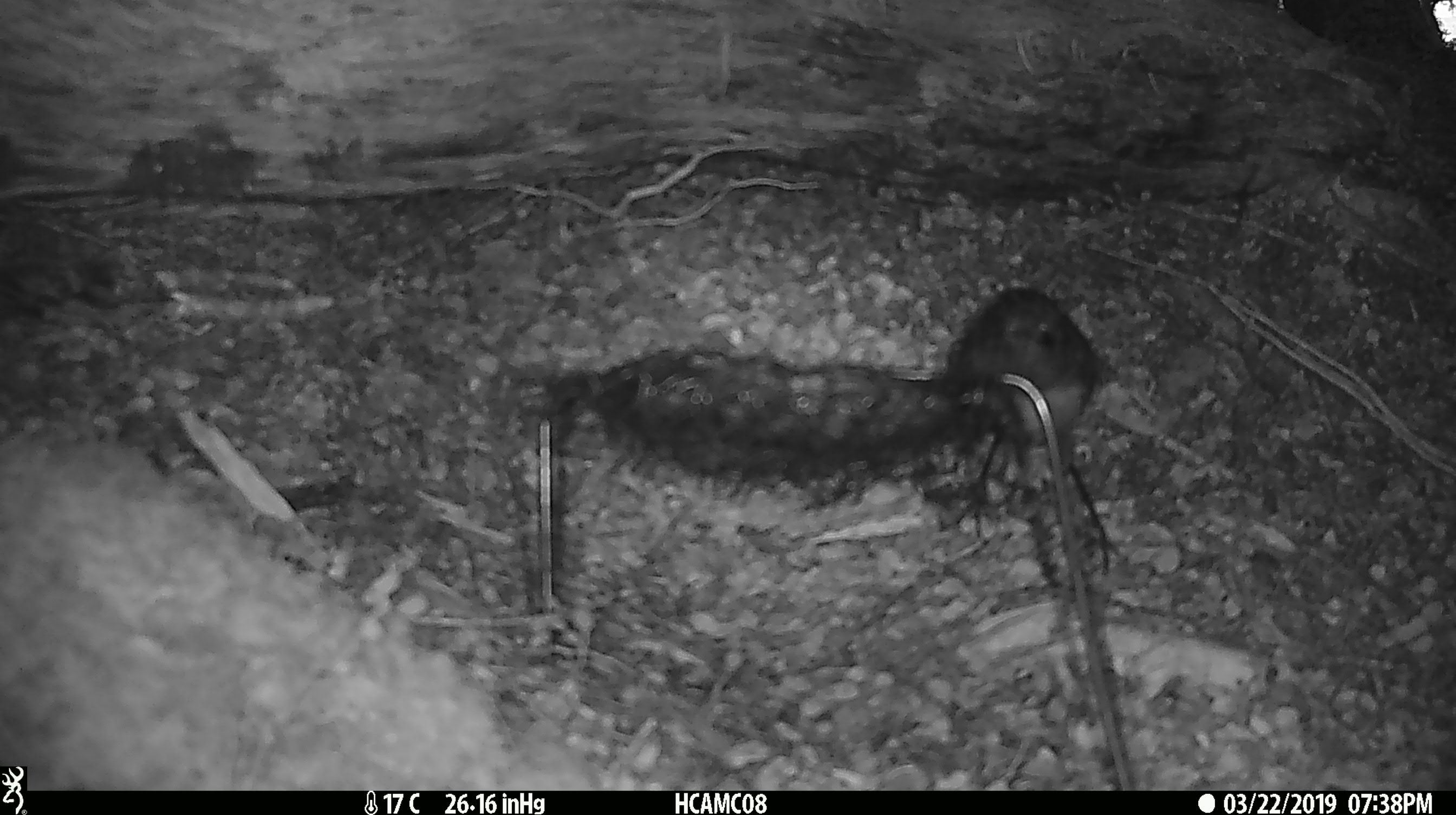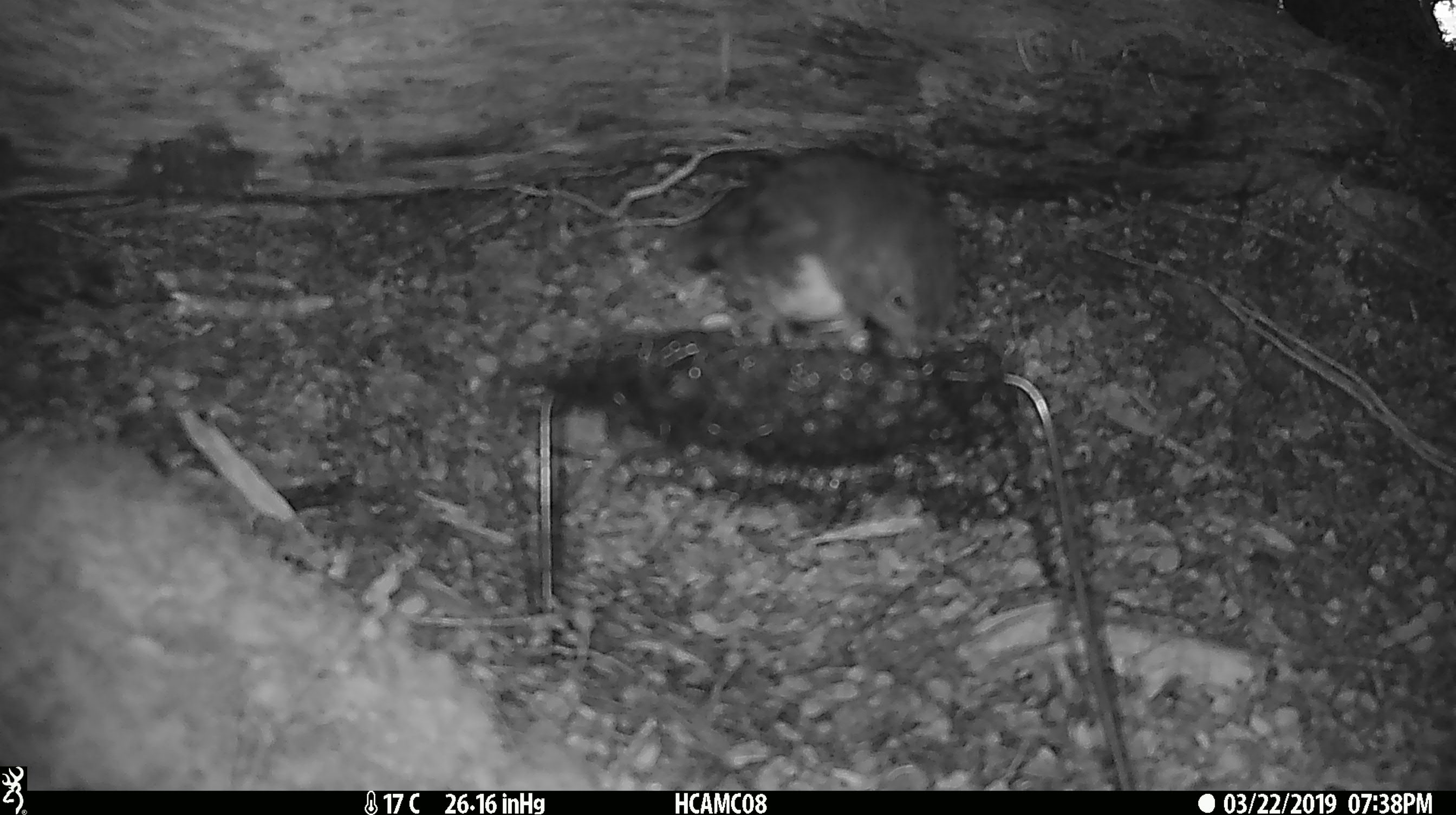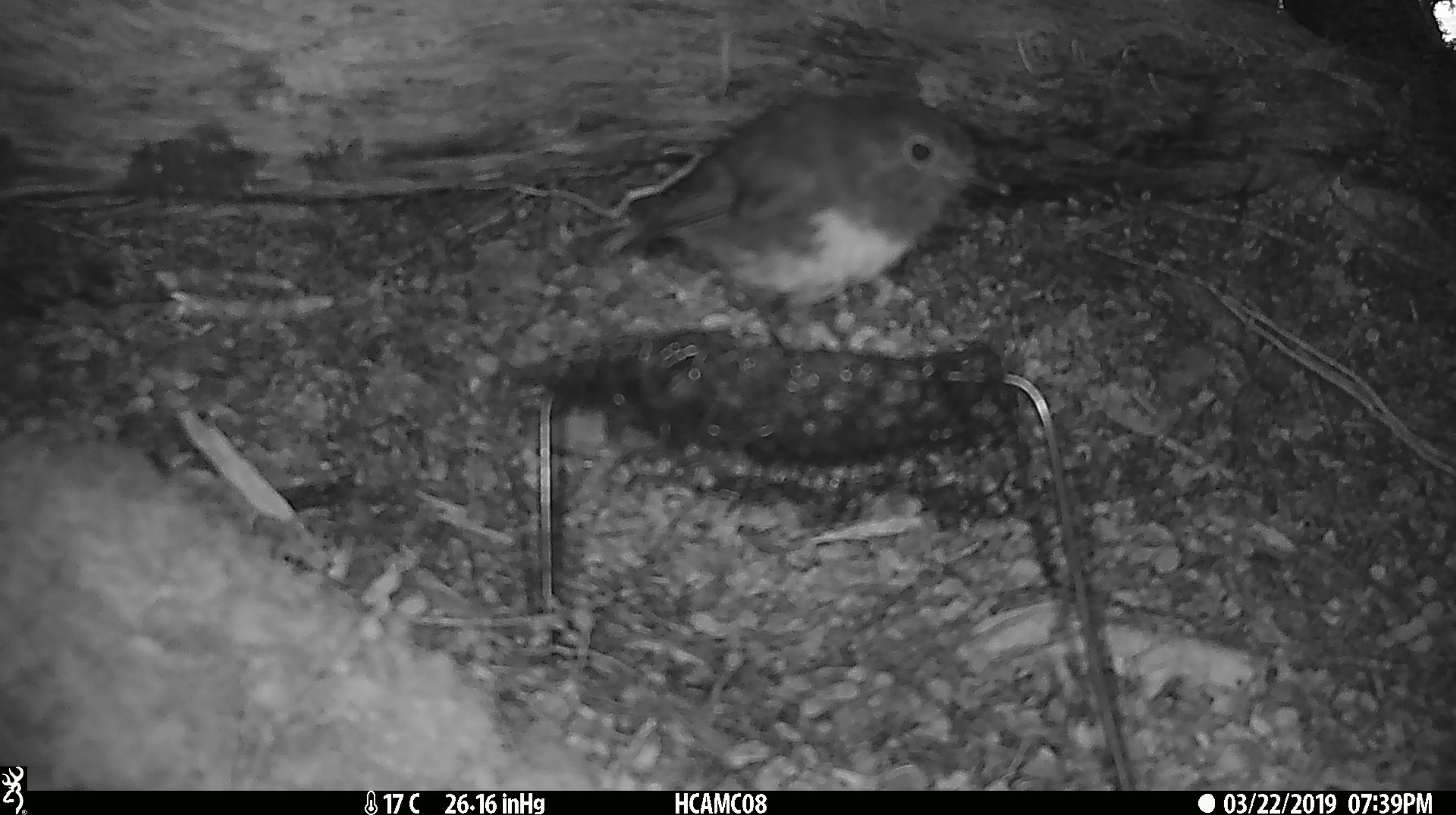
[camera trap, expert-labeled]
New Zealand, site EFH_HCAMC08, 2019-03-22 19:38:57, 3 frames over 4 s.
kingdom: Animalia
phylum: Chordata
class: Aves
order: Passeriformes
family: Petroicidae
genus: Petroica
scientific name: Petroica australis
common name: new zealand robin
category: robin